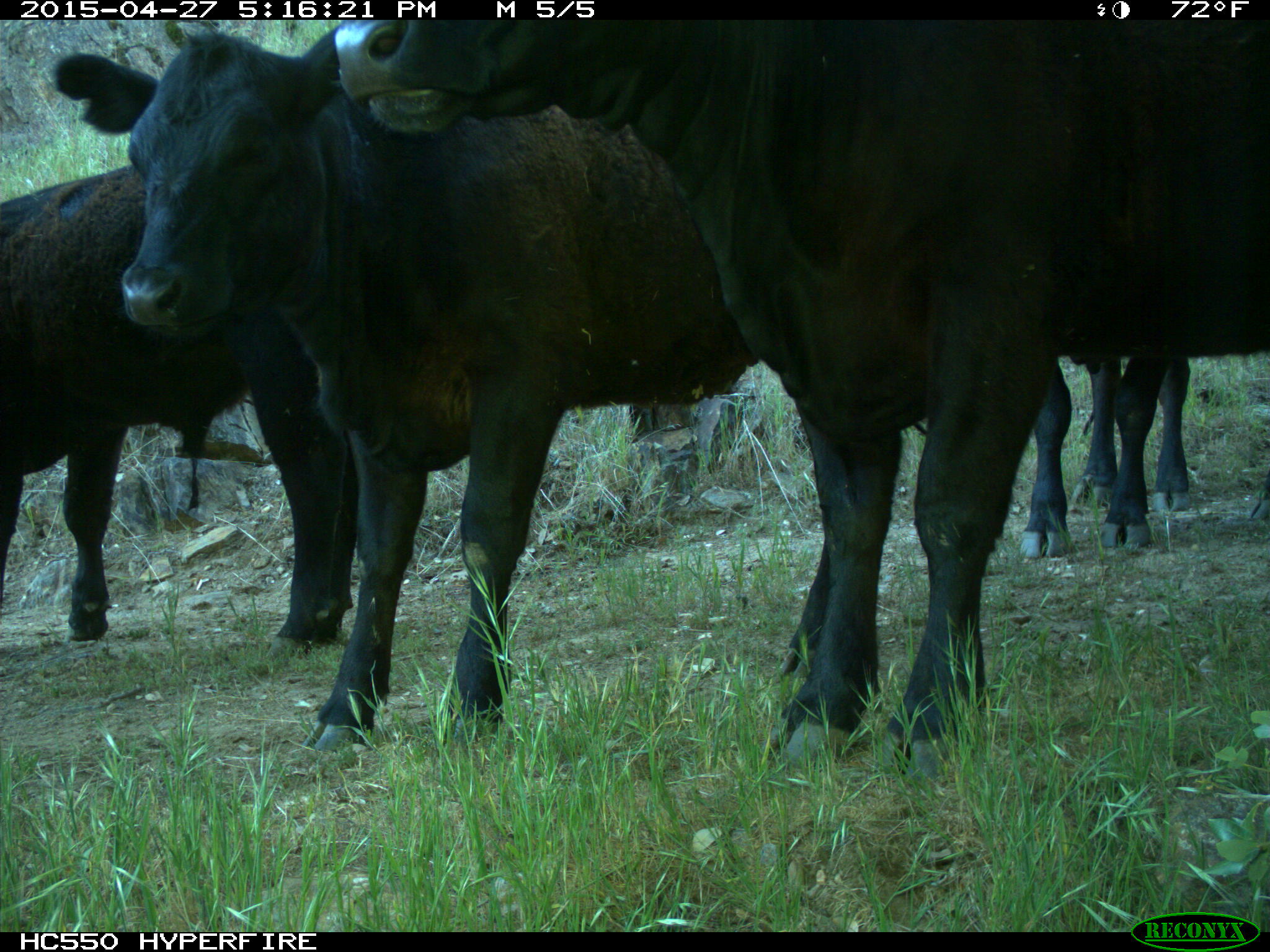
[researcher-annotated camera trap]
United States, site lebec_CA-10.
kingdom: Animalia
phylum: Chordata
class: Mammalia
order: Artiodactyla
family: Bovidae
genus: Bos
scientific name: Bos taurus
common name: domestic cow